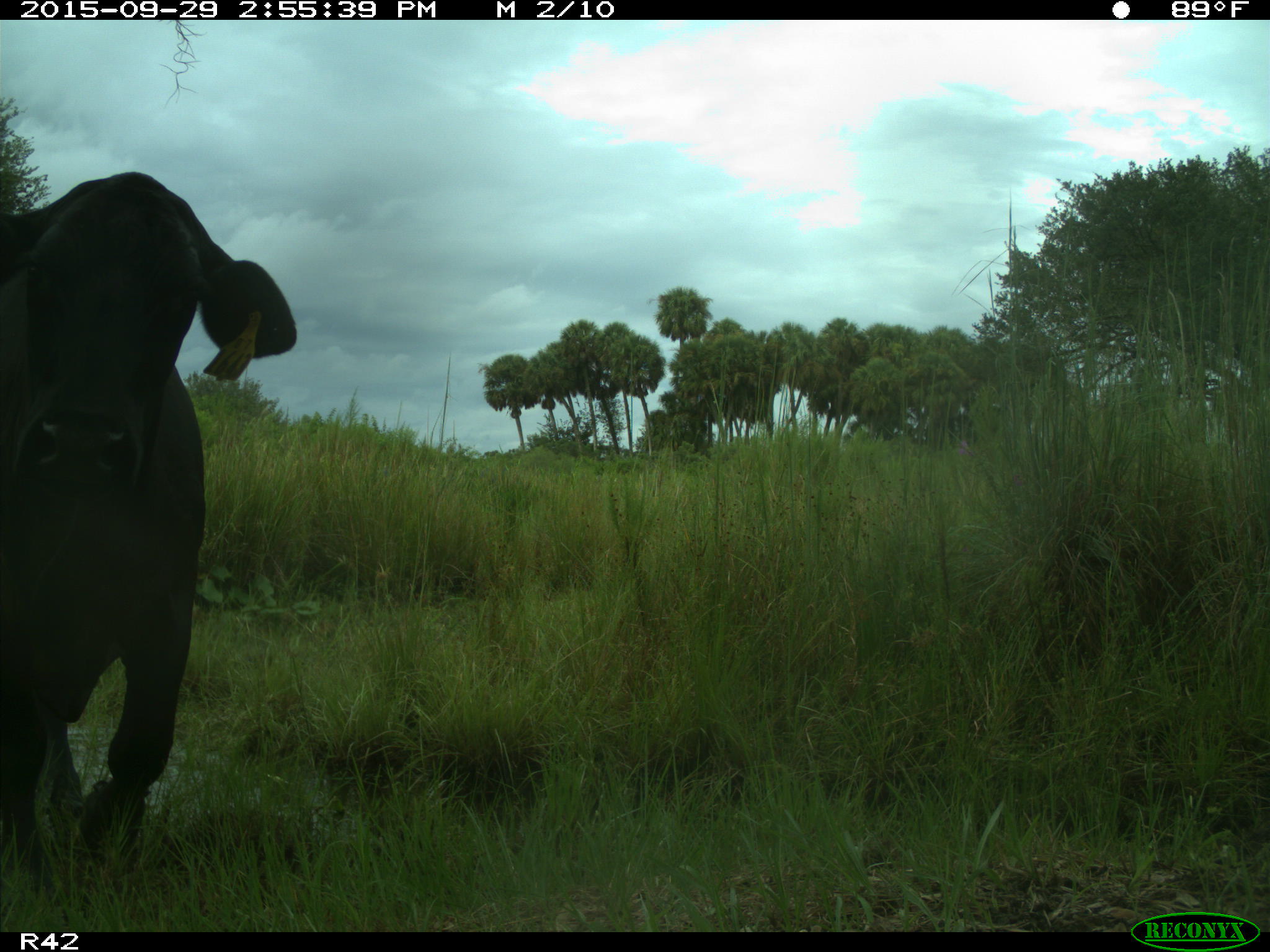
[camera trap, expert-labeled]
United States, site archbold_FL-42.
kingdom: Animalia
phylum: Chordata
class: Mammalia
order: Artiodactyla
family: Bovidae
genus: Bos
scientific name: Bos taurus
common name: domestic cow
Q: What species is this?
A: Bos taurus (domestic cow).